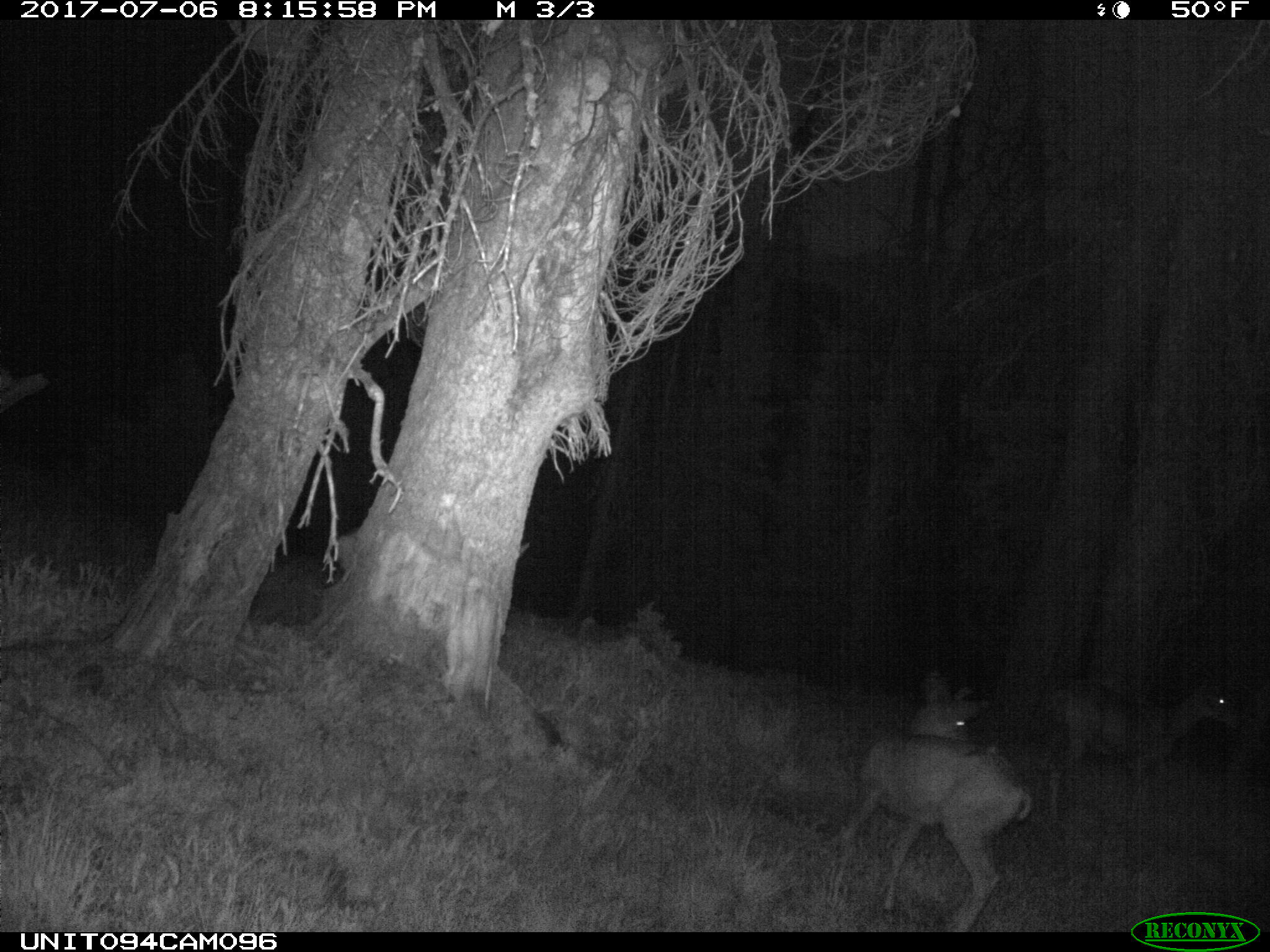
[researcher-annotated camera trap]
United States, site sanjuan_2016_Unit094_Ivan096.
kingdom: Animalia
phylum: Chordata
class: Mammalia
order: Artiodactyla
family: Cervidae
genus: Odocoileus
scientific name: Odocoileus hemionus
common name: mule deer